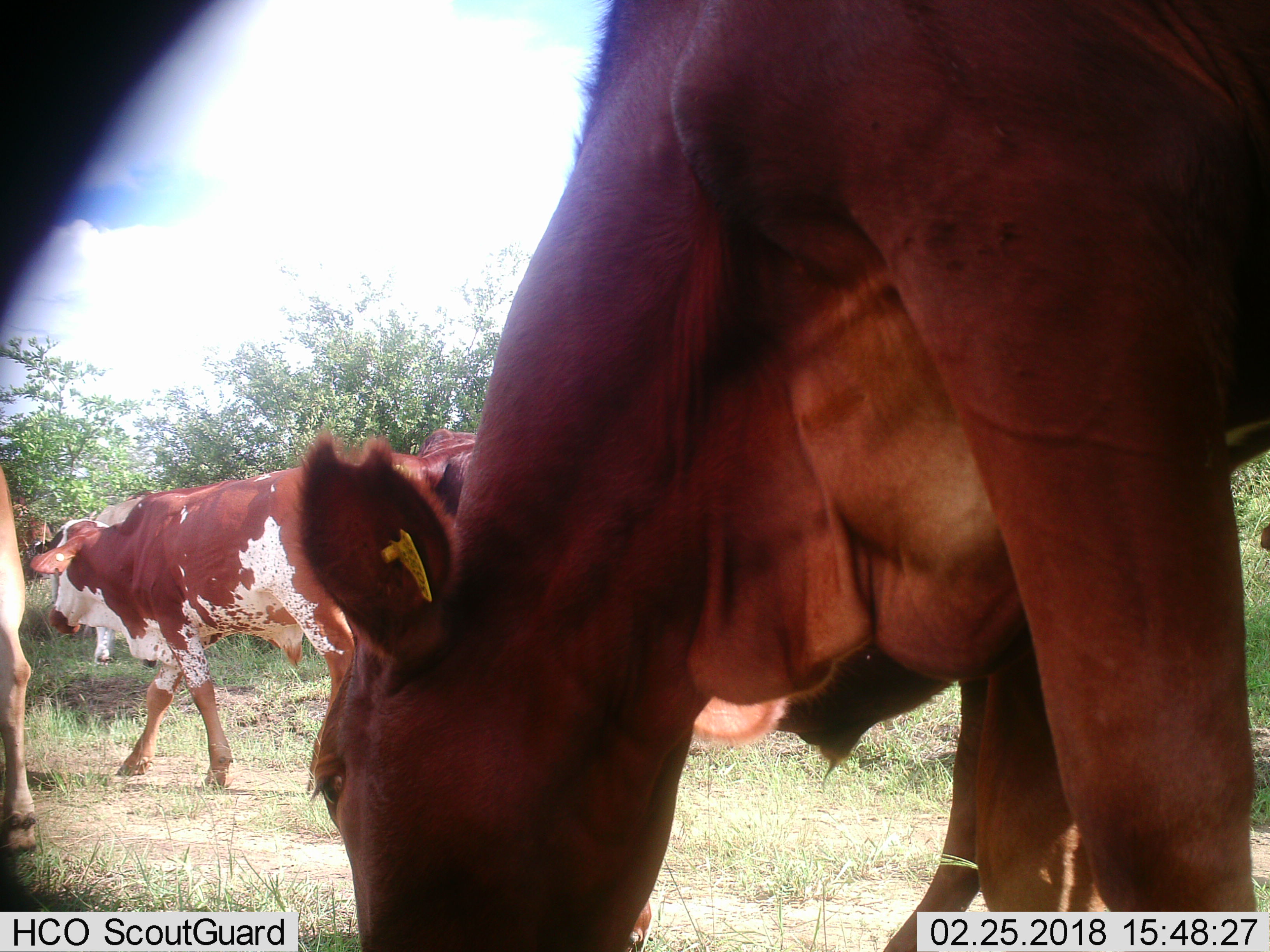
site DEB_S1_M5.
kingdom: Animalia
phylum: Chordata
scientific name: Vertebrata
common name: domestic animal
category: domesticanimal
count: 4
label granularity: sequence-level